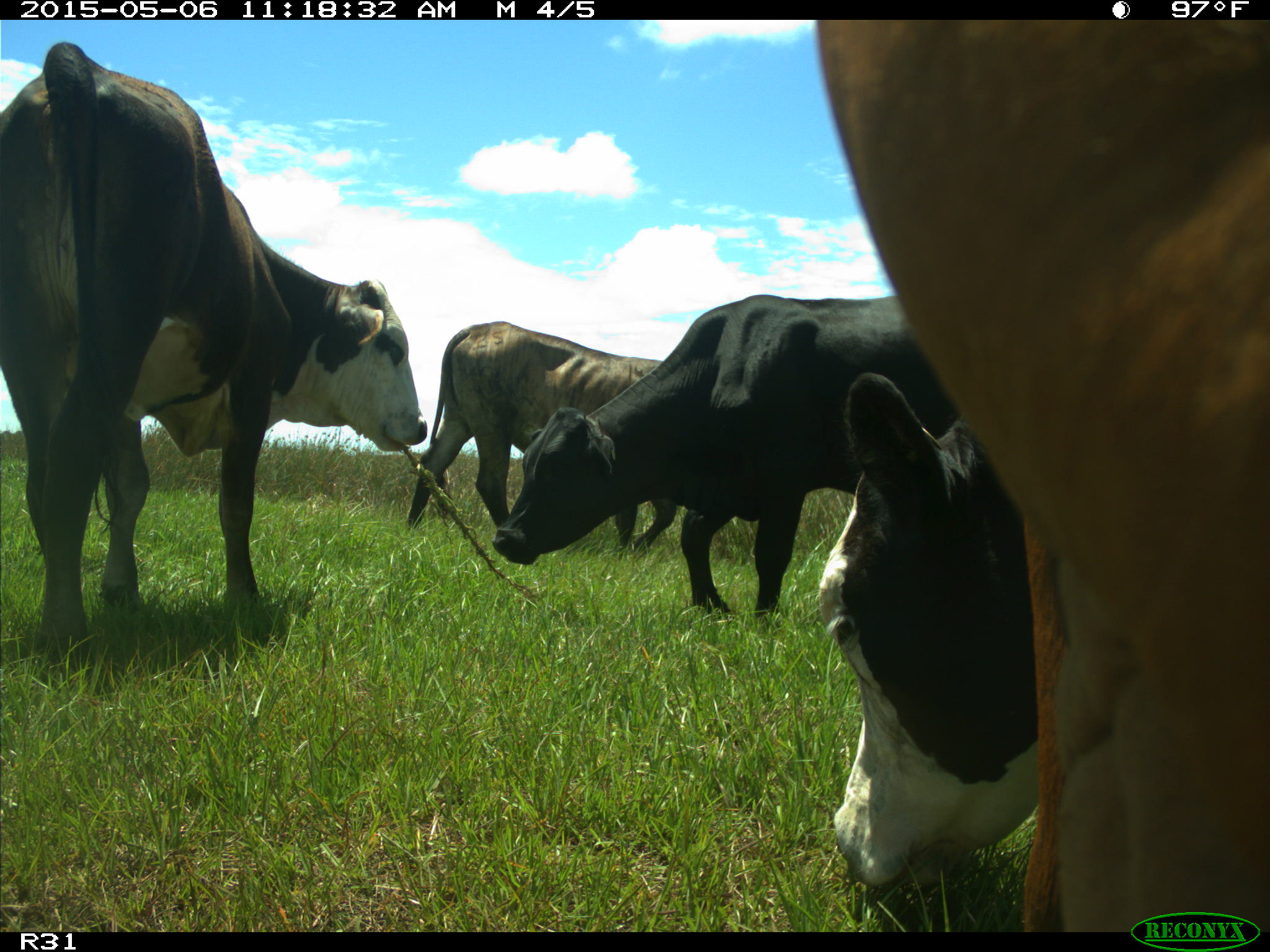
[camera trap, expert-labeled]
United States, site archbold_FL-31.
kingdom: Animalia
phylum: Chordata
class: Mammalia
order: Artiodactyla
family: Bovidae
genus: Bos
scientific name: Bos taurus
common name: domestic cow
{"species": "Bos taurus (domestic cow)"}